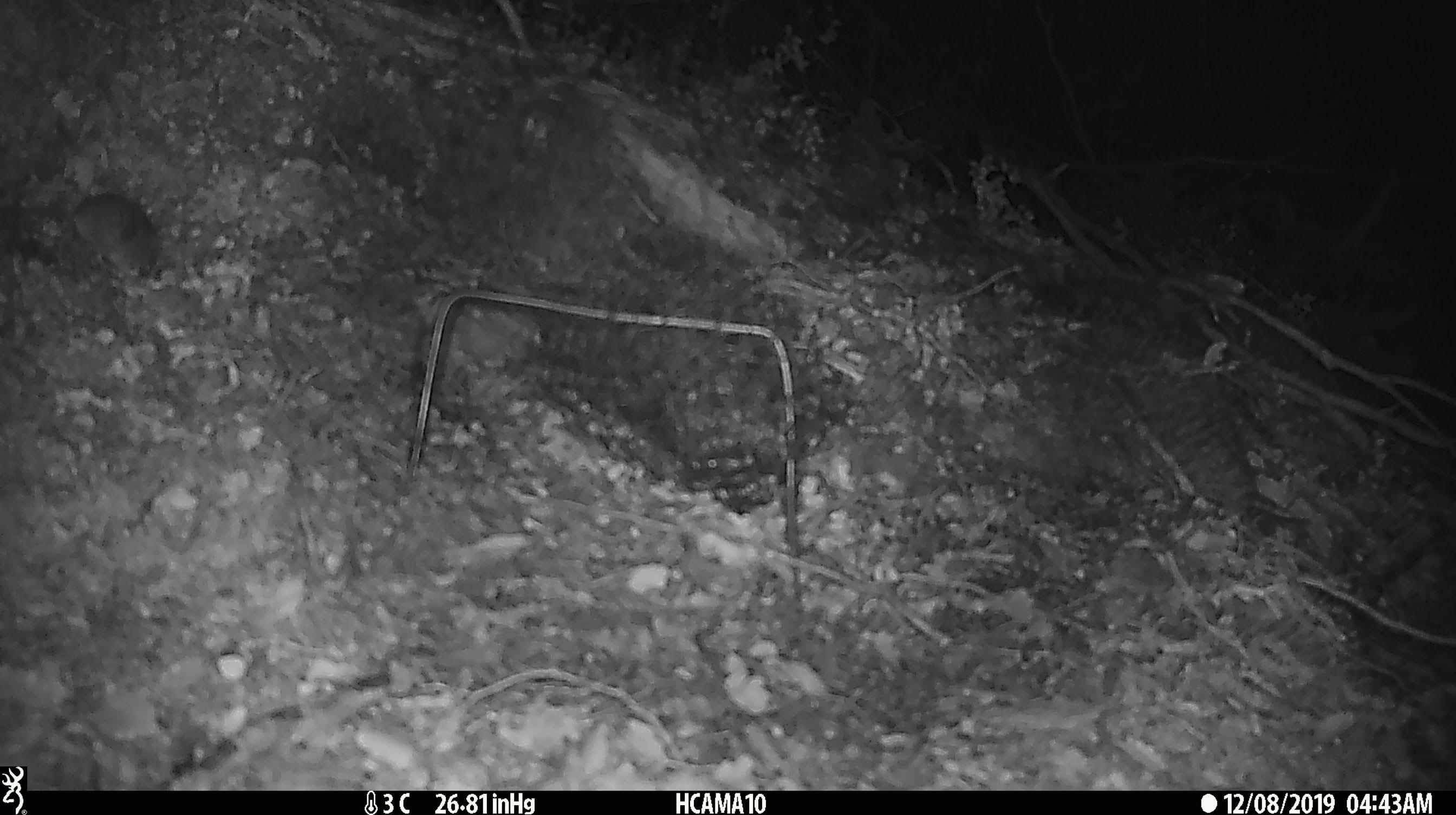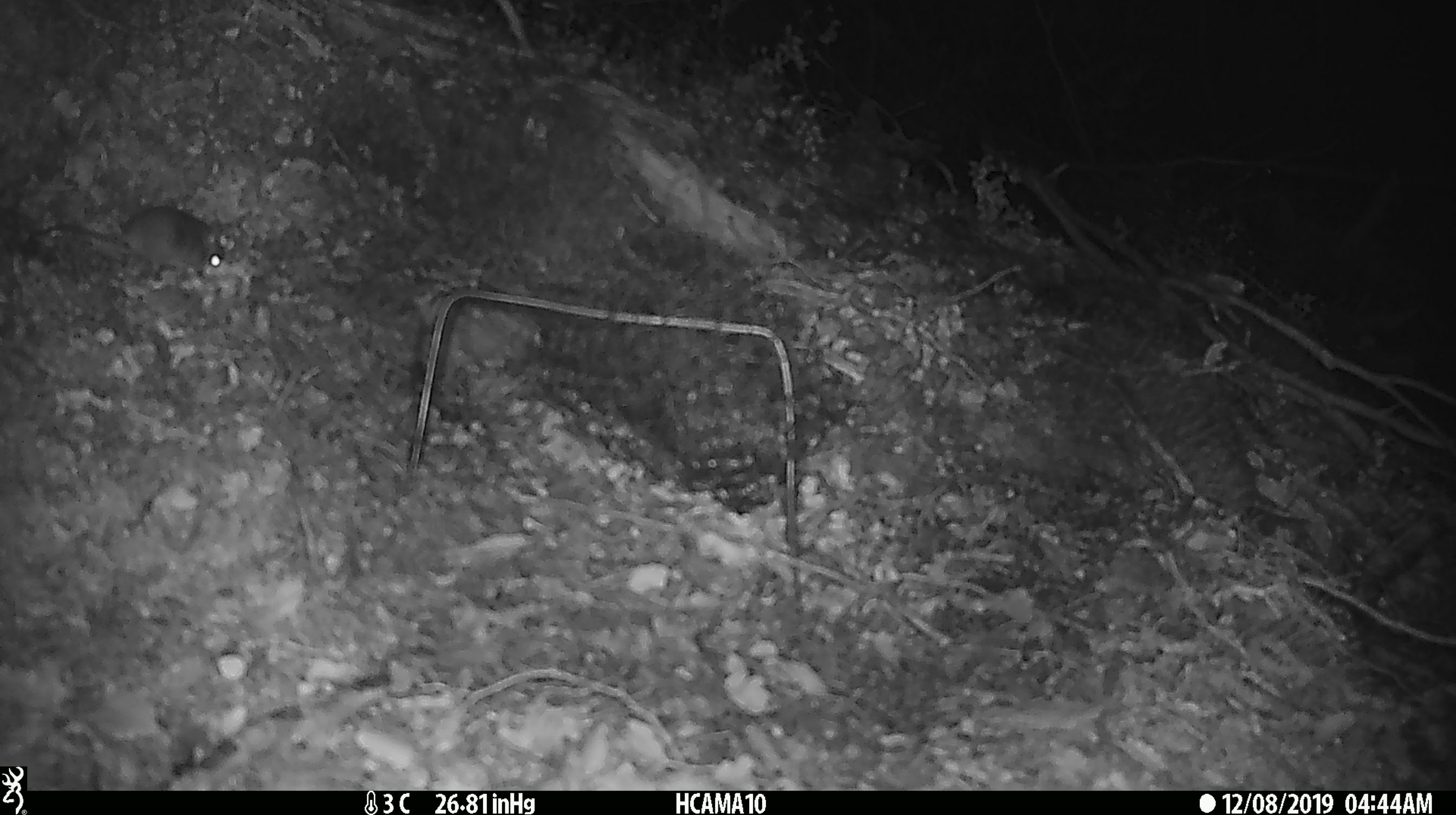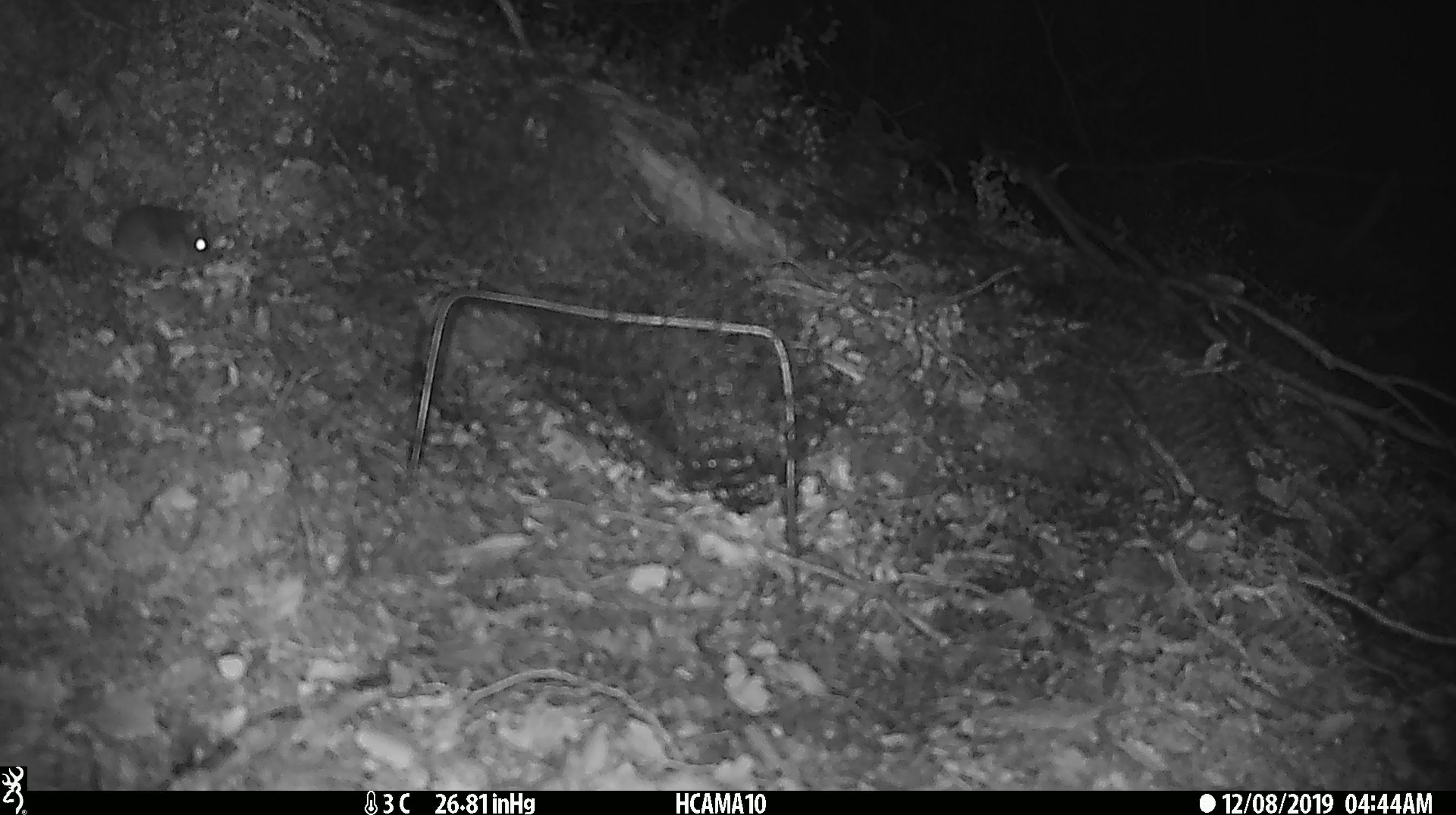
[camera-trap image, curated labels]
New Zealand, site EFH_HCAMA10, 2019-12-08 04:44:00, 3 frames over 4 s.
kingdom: Animalia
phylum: Chordata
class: Mammalia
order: Rodentia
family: Muridae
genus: Mus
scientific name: Mus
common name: mouse